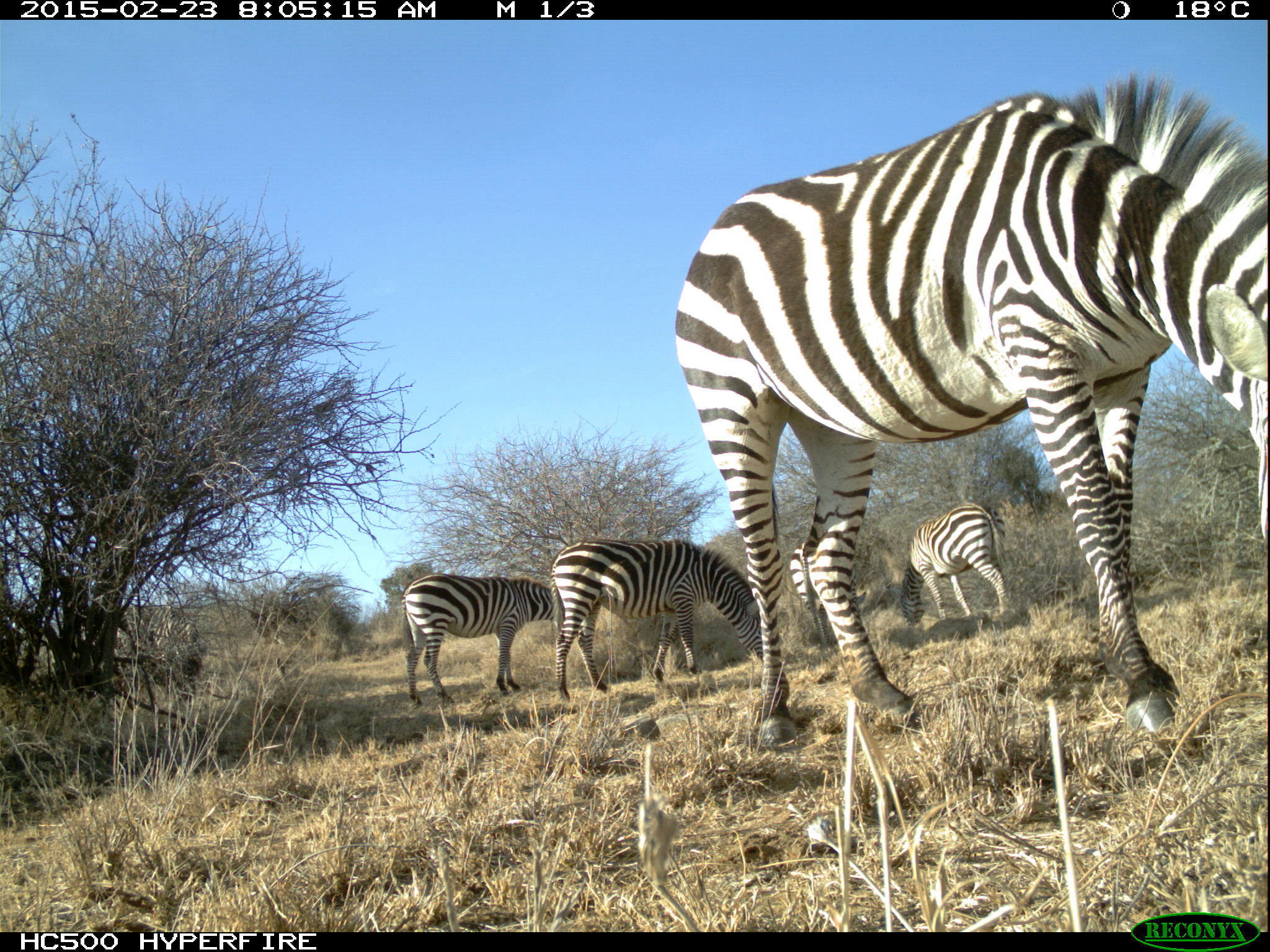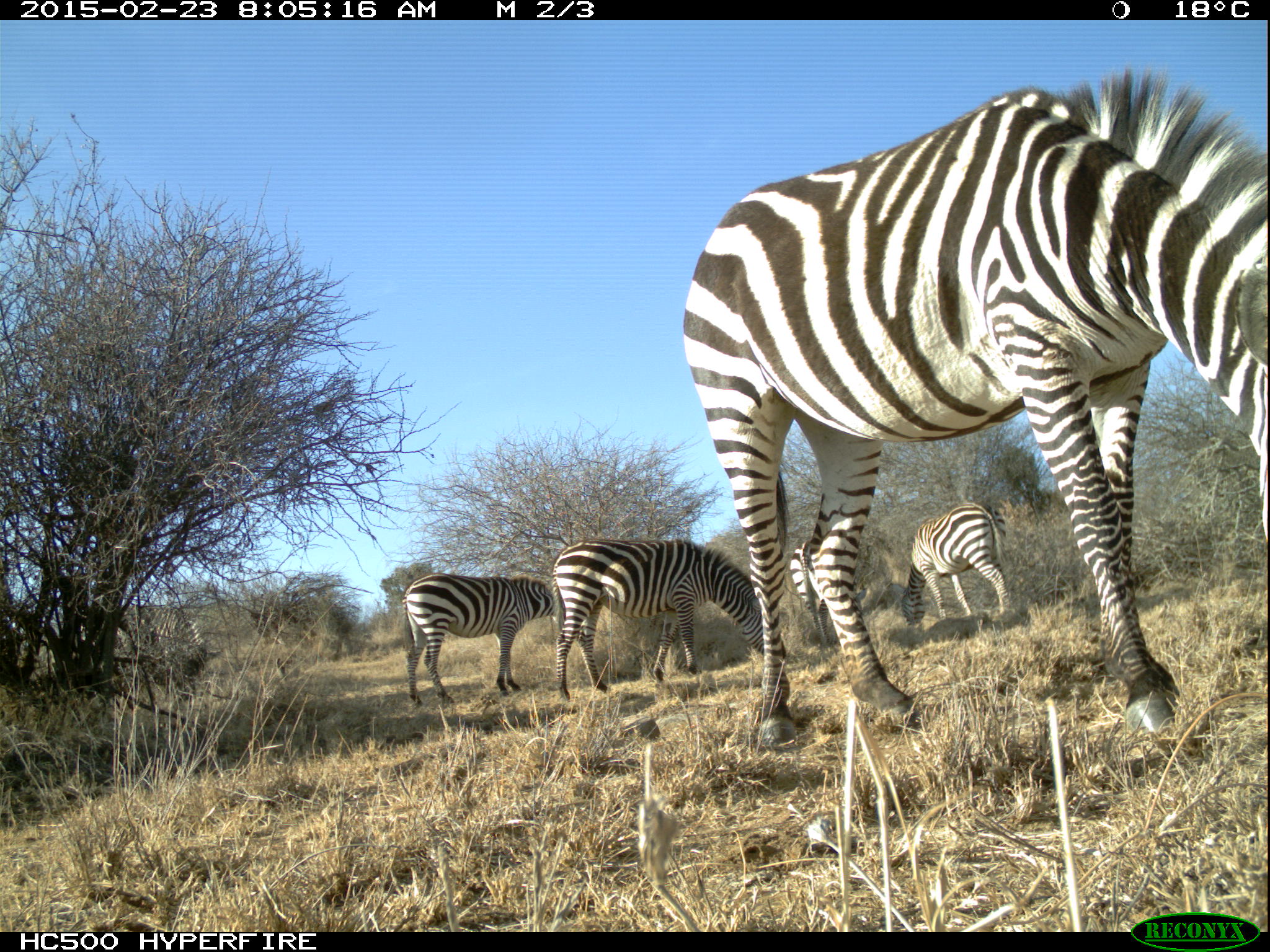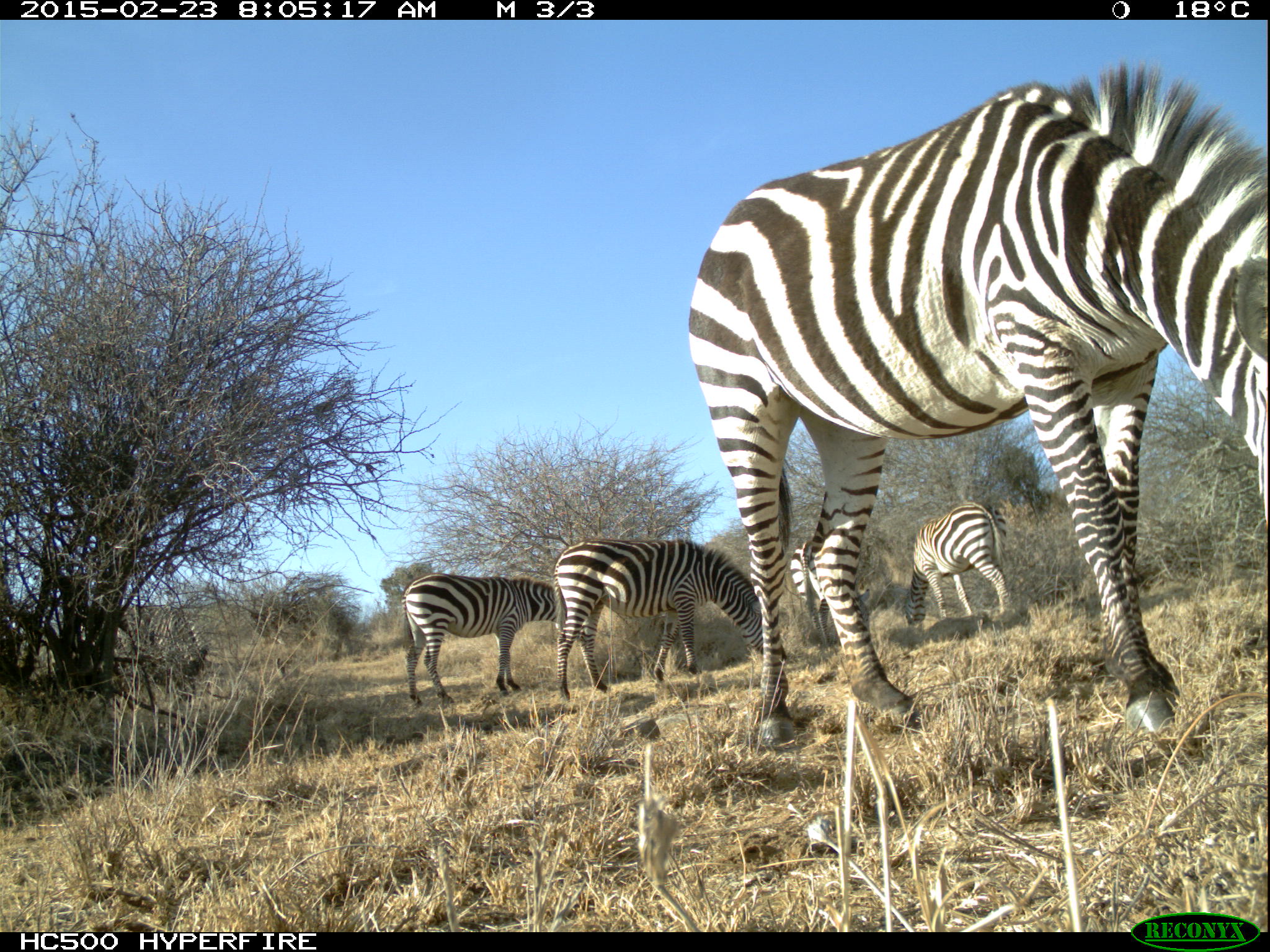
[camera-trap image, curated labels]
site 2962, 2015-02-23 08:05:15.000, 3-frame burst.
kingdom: Animalia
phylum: Chordata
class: Mammalia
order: Perissodactyla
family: Equidae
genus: Equus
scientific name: Equus quagga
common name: plains zebra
Equus quagga (plains zebra), count 6.